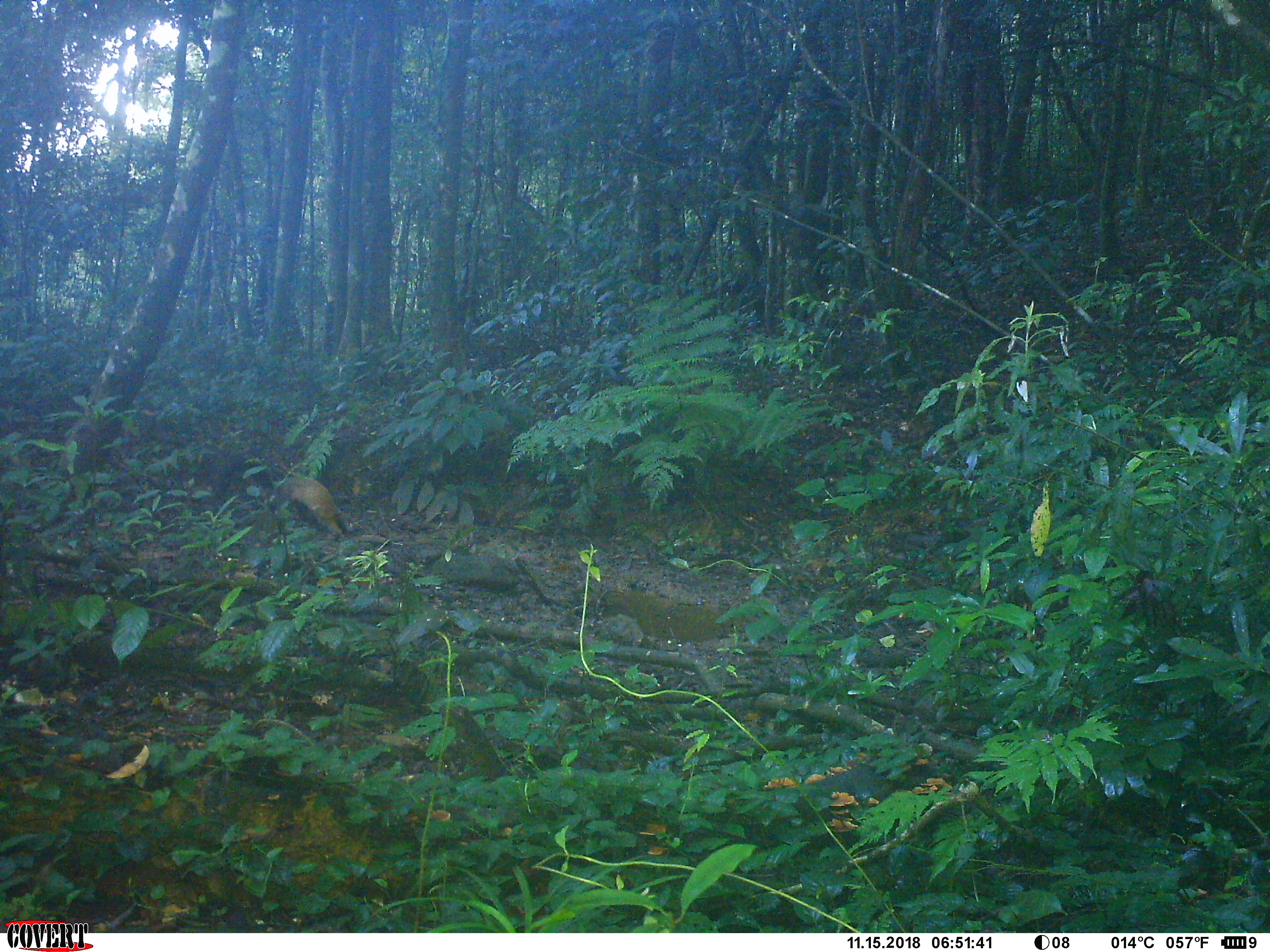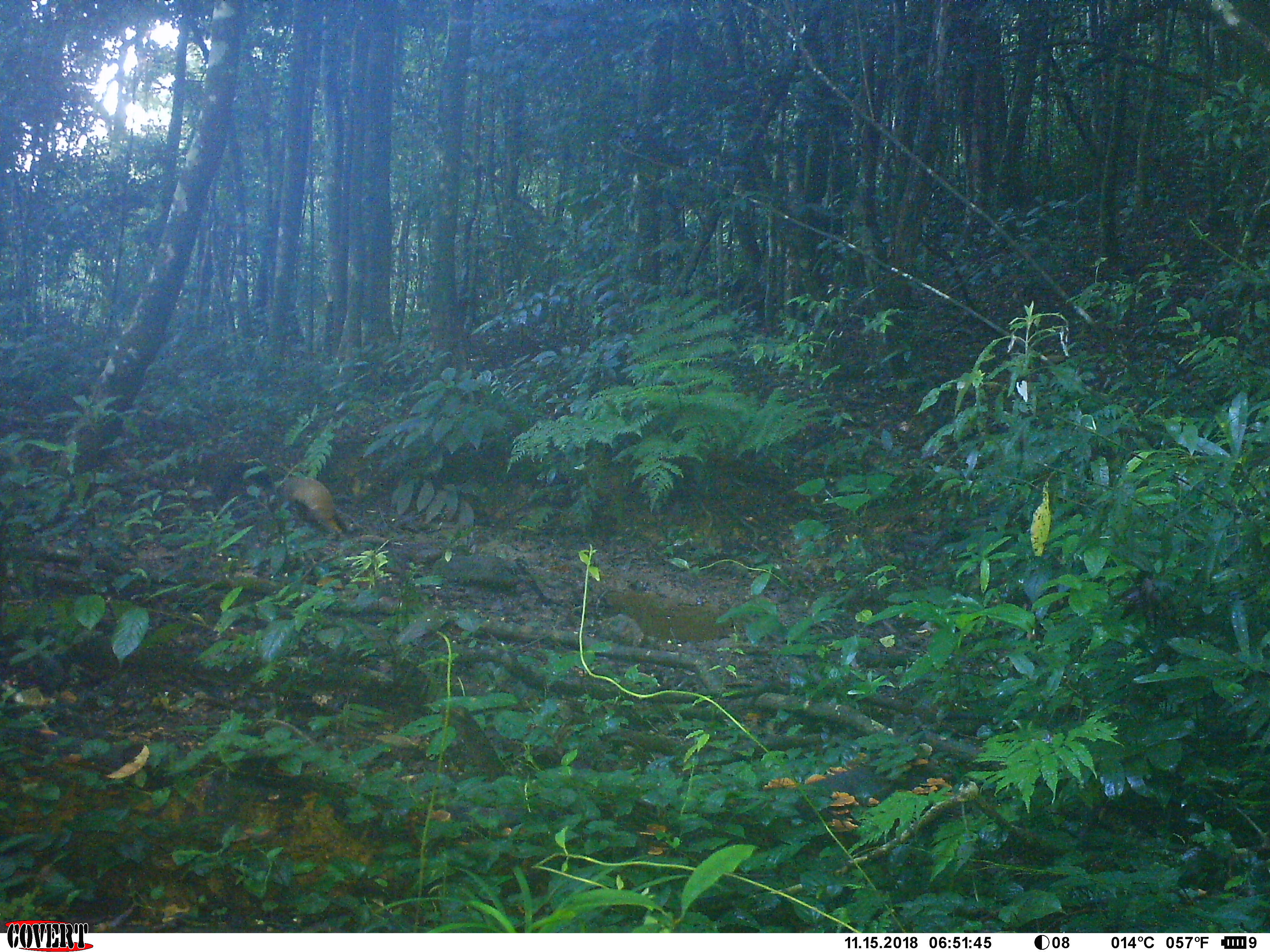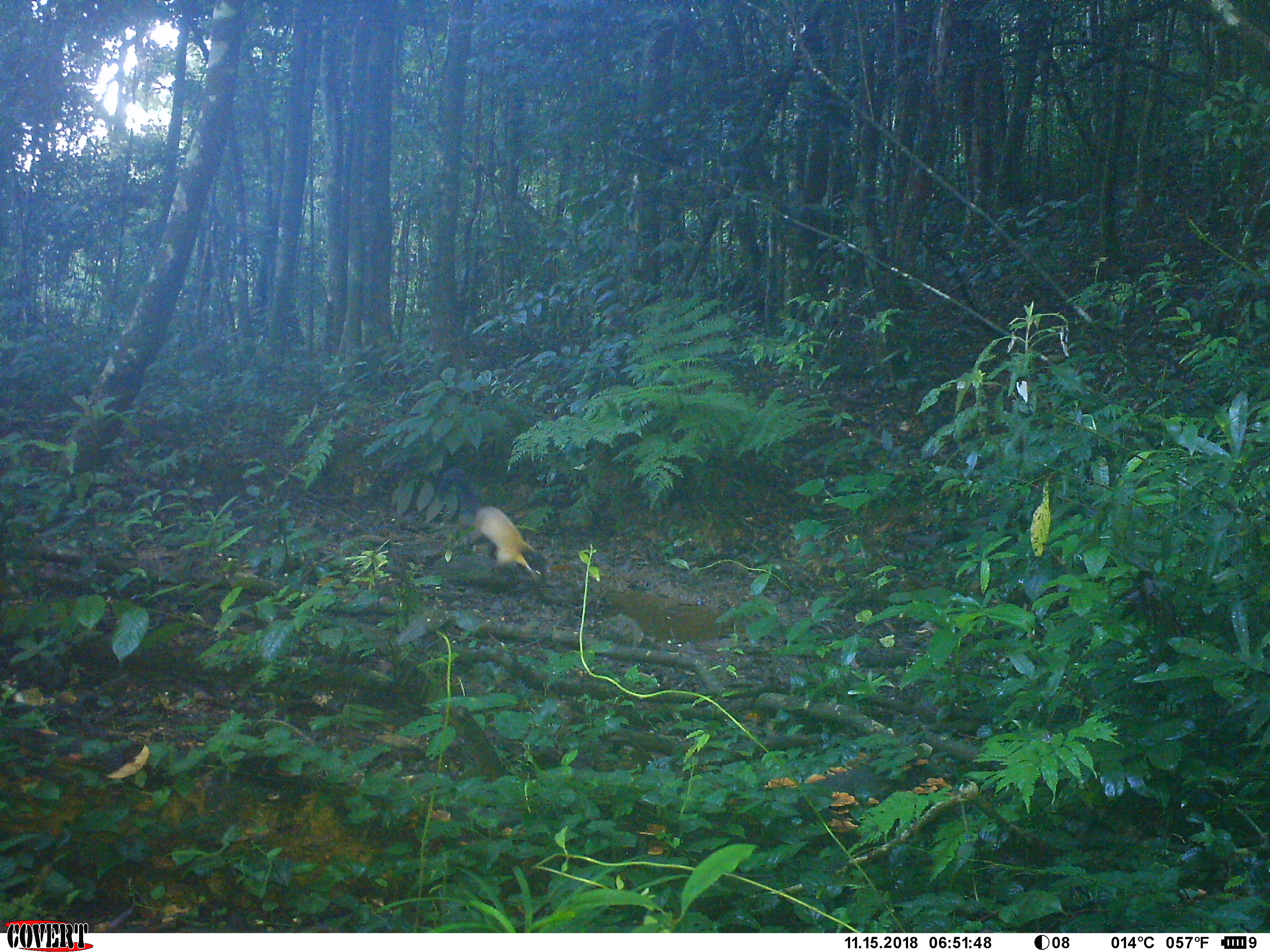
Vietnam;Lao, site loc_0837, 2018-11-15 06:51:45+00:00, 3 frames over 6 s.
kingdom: Animalia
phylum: Chordata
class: Mammalia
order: Carnivora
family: Mustelidae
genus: Martes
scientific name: Martes flavigula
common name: yellow-throated marten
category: yellow throated marten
Yellow throated marten (yellow-throated marten) (Martes flavigula). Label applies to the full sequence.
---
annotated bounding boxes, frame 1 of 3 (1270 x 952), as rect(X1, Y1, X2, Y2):
yellow throated marten: rect(197, 443, 347, 537)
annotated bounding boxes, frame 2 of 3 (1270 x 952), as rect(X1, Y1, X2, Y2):
yellow throated marten: rect(208, 460, 349, 540)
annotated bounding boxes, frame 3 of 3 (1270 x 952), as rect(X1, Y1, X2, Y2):
yellow throated marten: rect(436, 467, 549, 580)